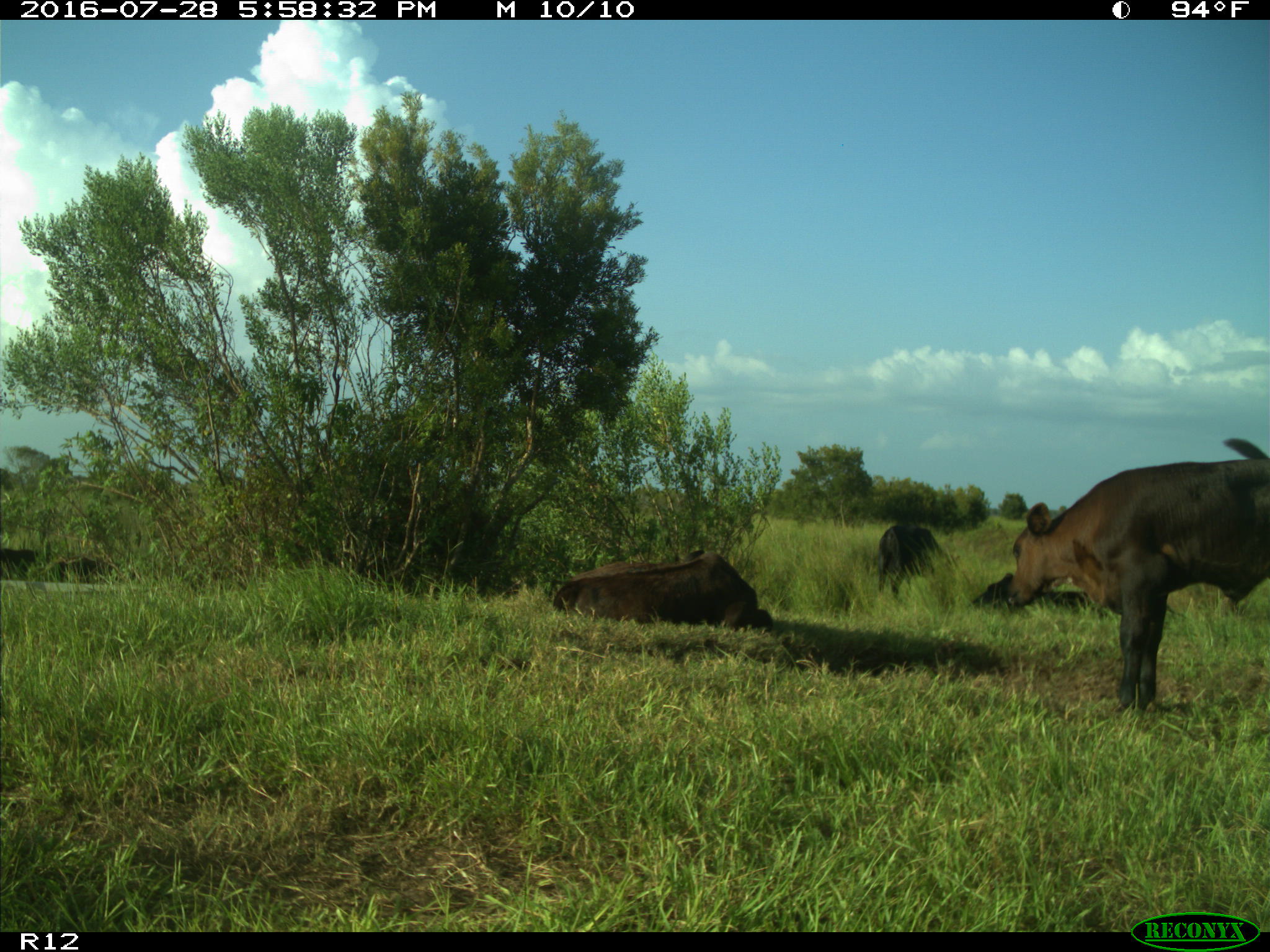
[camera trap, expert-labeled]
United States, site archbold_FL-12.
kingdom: Animalia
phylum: Chordata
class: Mammalia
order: Artiodactyla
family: Bovidae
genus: Bos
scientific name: Bos taurus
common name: domestic cow